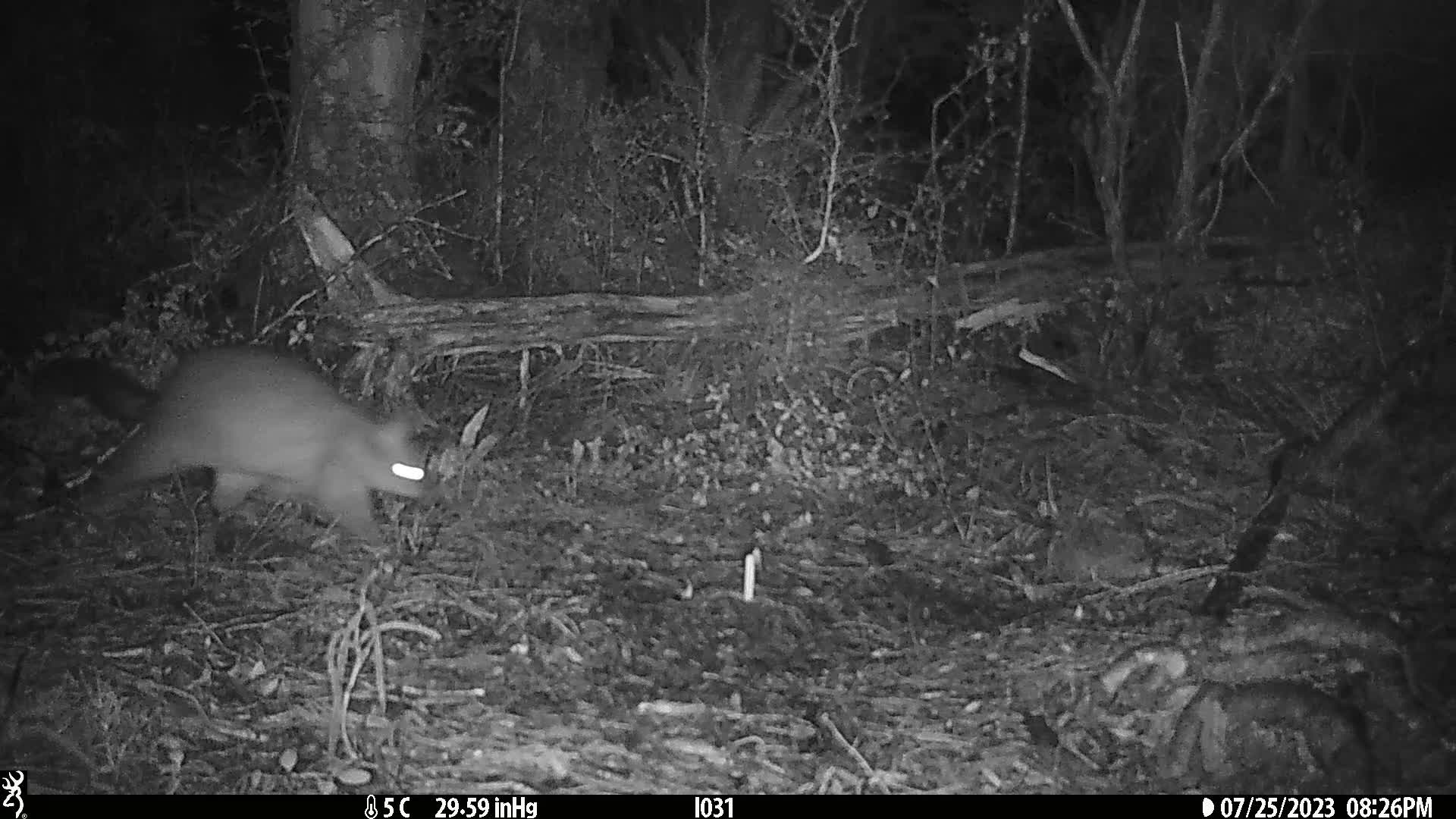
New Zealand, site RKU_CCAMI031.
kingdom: Animalia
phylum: Chordata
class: Mammalia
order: Diprotodontia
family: Phalangeridae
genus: Trichosurus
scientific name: Trichosurus vulpecula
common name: common brushtail possum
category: possum